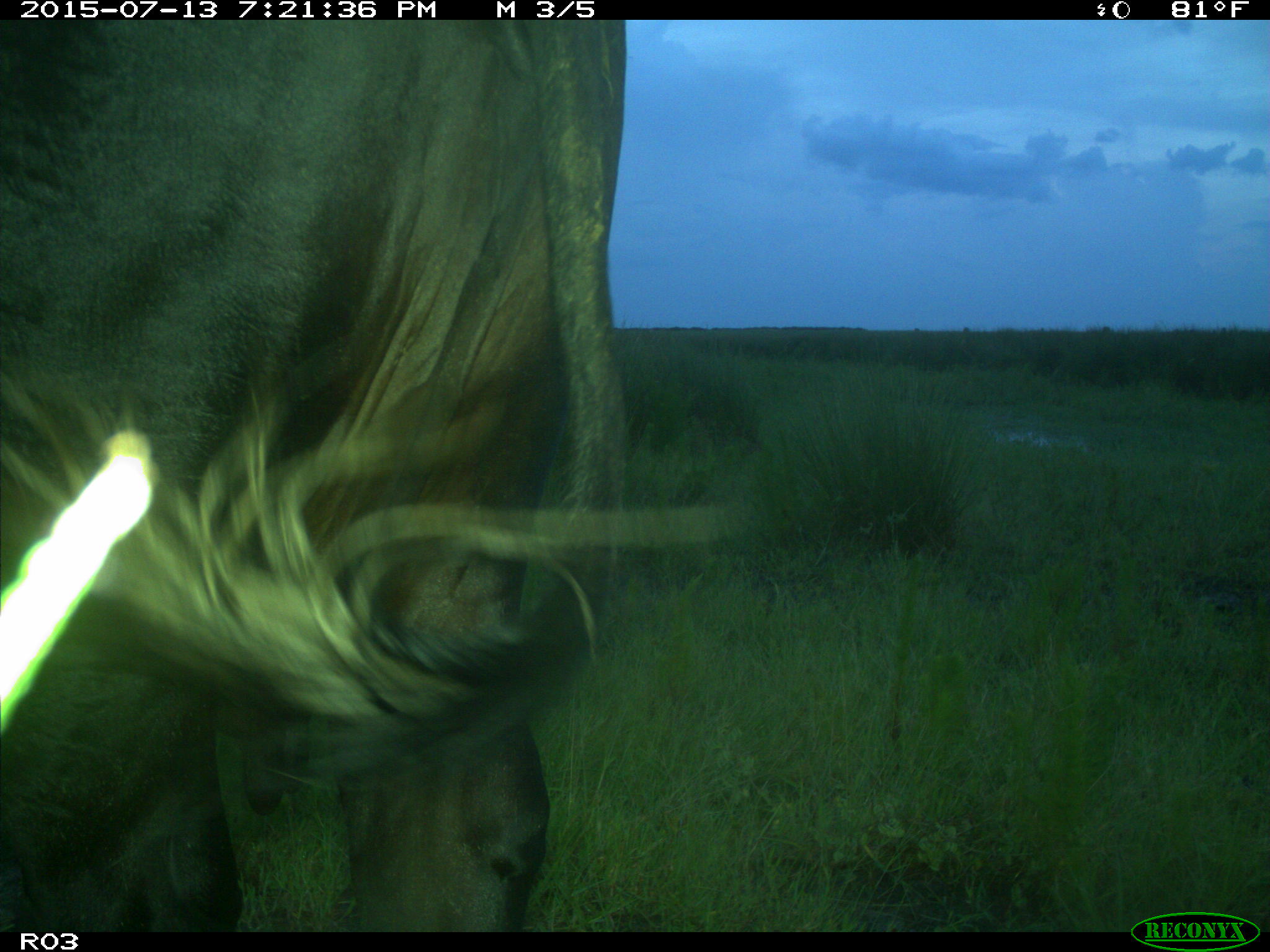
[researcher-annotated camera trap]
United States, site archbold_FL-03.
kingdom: Animalia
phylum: Chordata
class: Mammalia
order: Artiodactyla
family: Bovidae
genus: Bos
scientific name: Bos taurus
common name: domestic cow